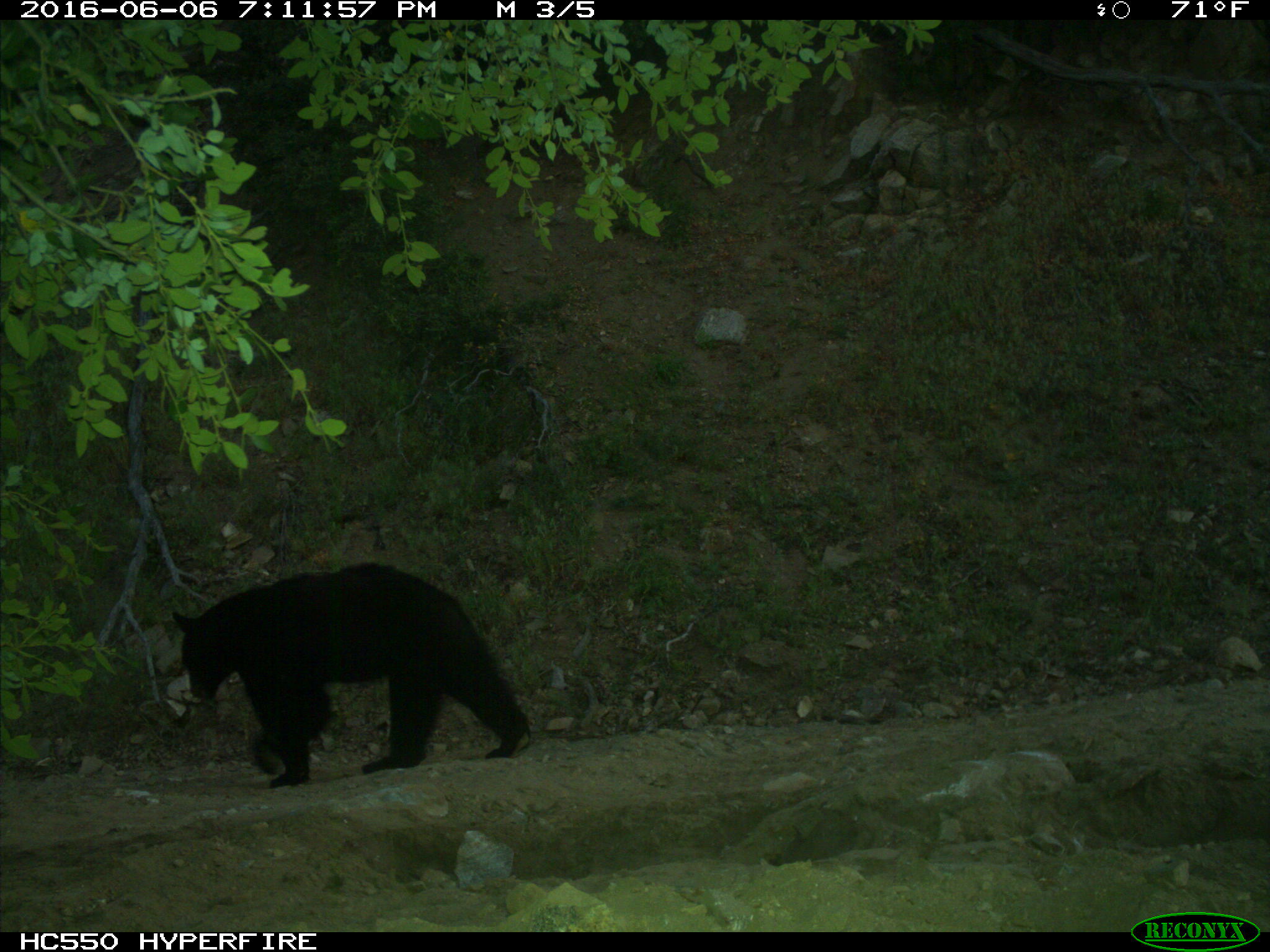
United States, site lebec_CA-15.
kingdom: Animalia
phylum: Chordata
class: Mammalia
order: Carnivora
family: Ursidae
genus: Ursus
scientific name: Ursus americanus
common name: american black bear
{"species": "Ursus americanus (american black bear)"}